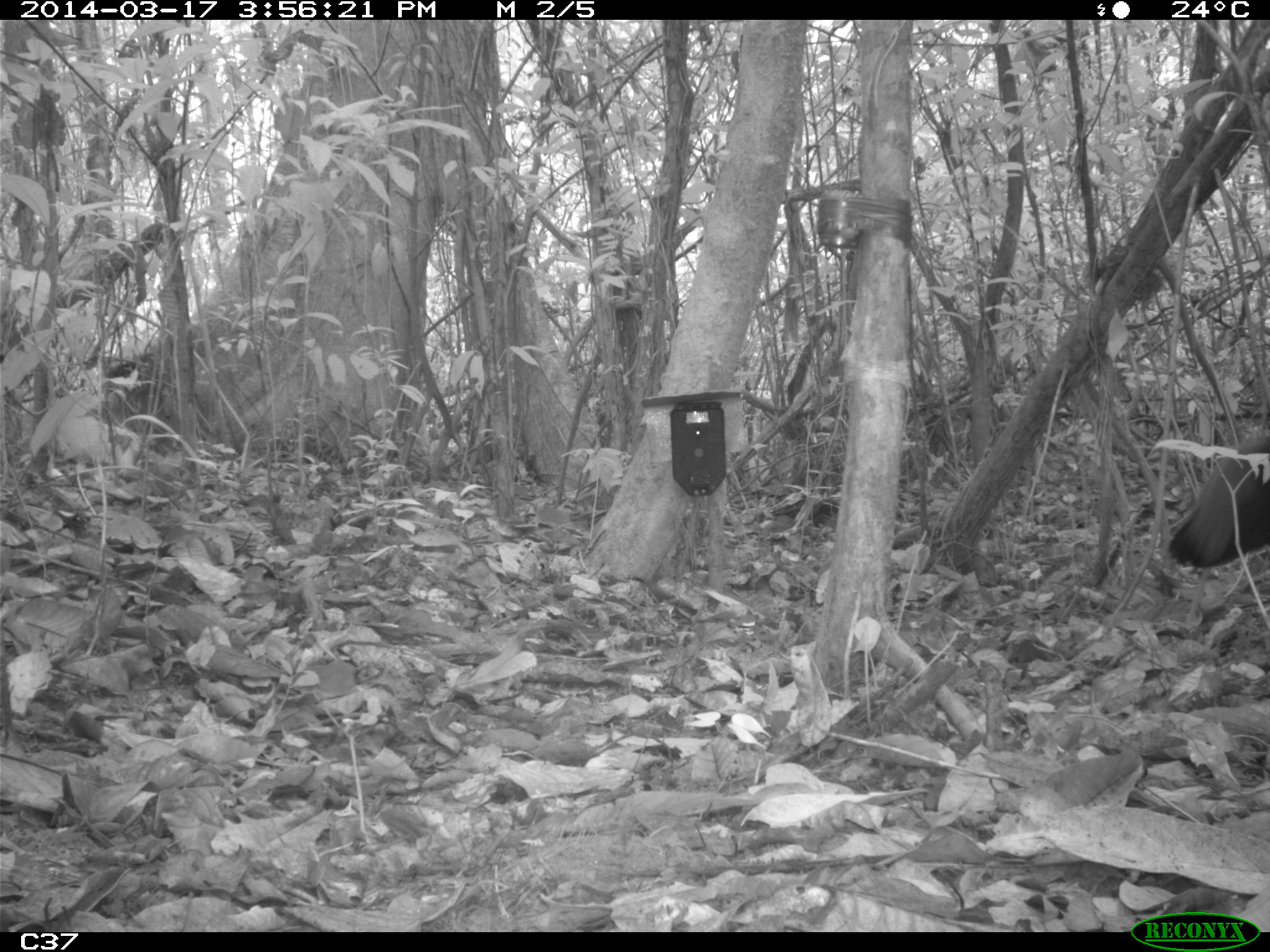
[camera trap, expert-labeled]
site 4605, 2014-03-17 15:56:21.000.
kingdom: Animalia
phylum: Chordata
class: Aves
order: Gruiformes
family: Psophiidae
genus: Psophia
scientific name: Psophia crepitans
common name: gray-winged trumpeter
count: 4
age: adult